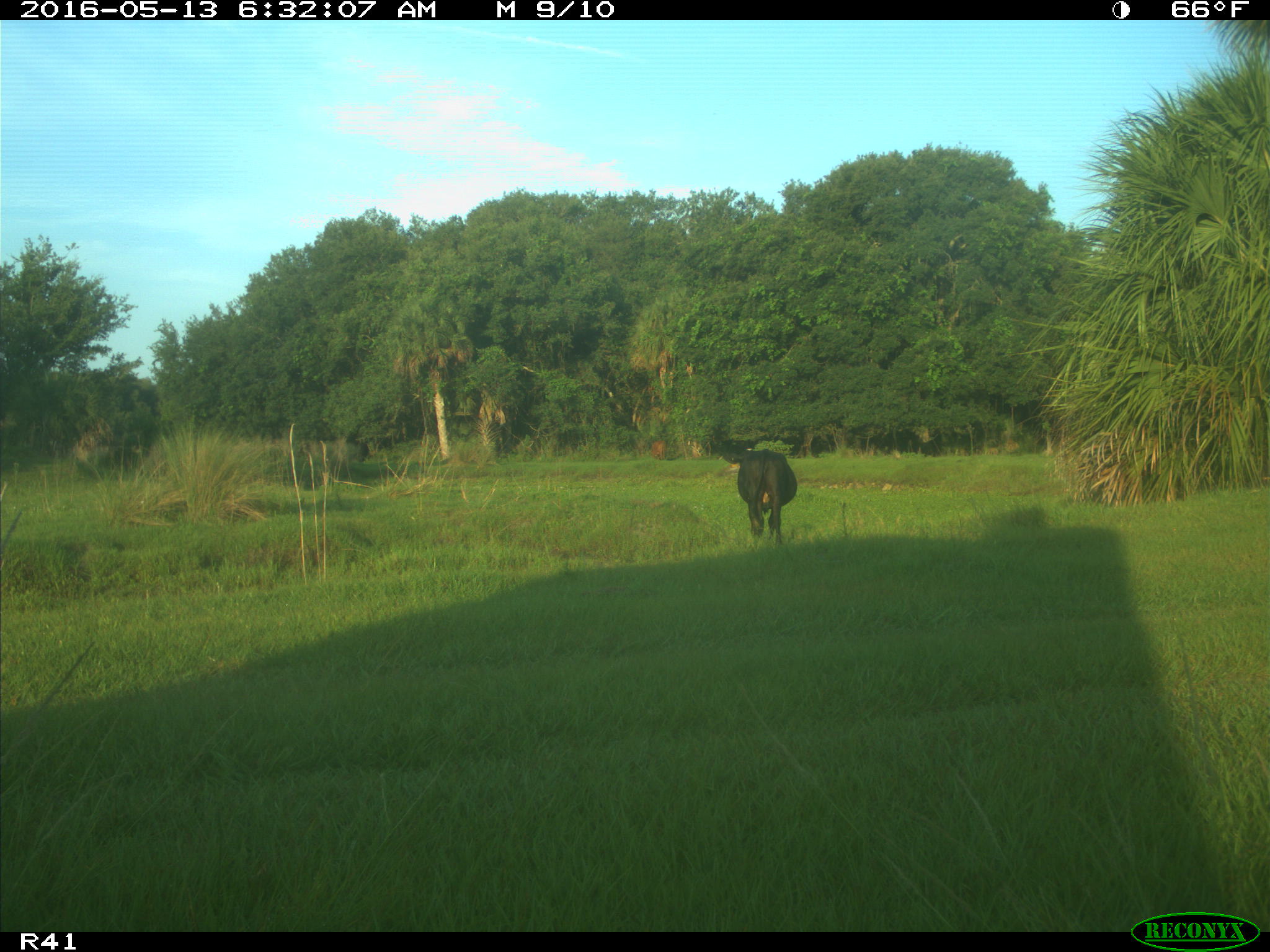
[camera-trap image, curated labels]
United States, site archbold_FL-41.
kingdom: Animalia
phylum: Chordata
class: Mammalia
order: Artiodactyla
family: Bovidae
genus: Bos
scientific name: Bos taurus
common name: domestic cow